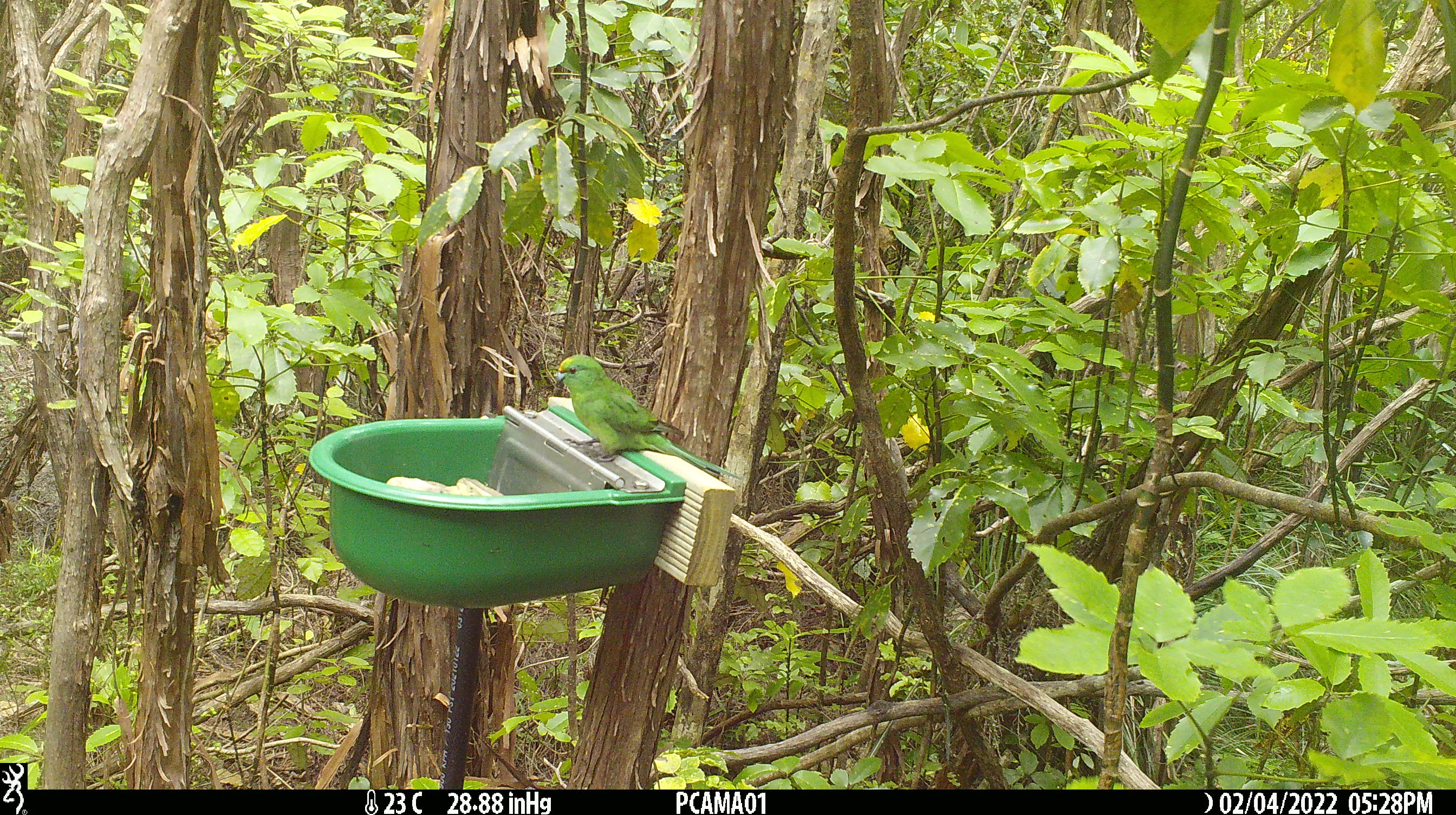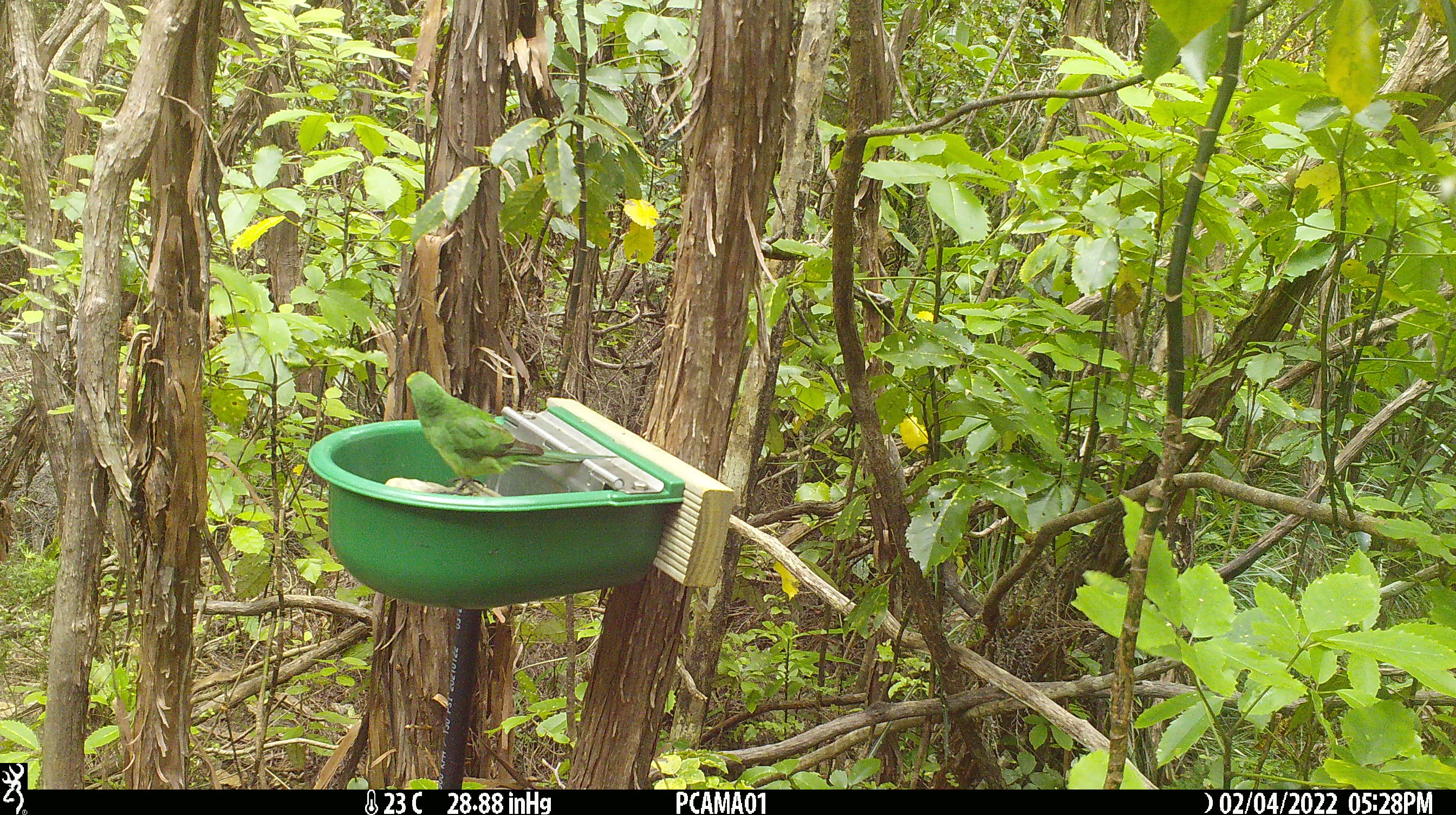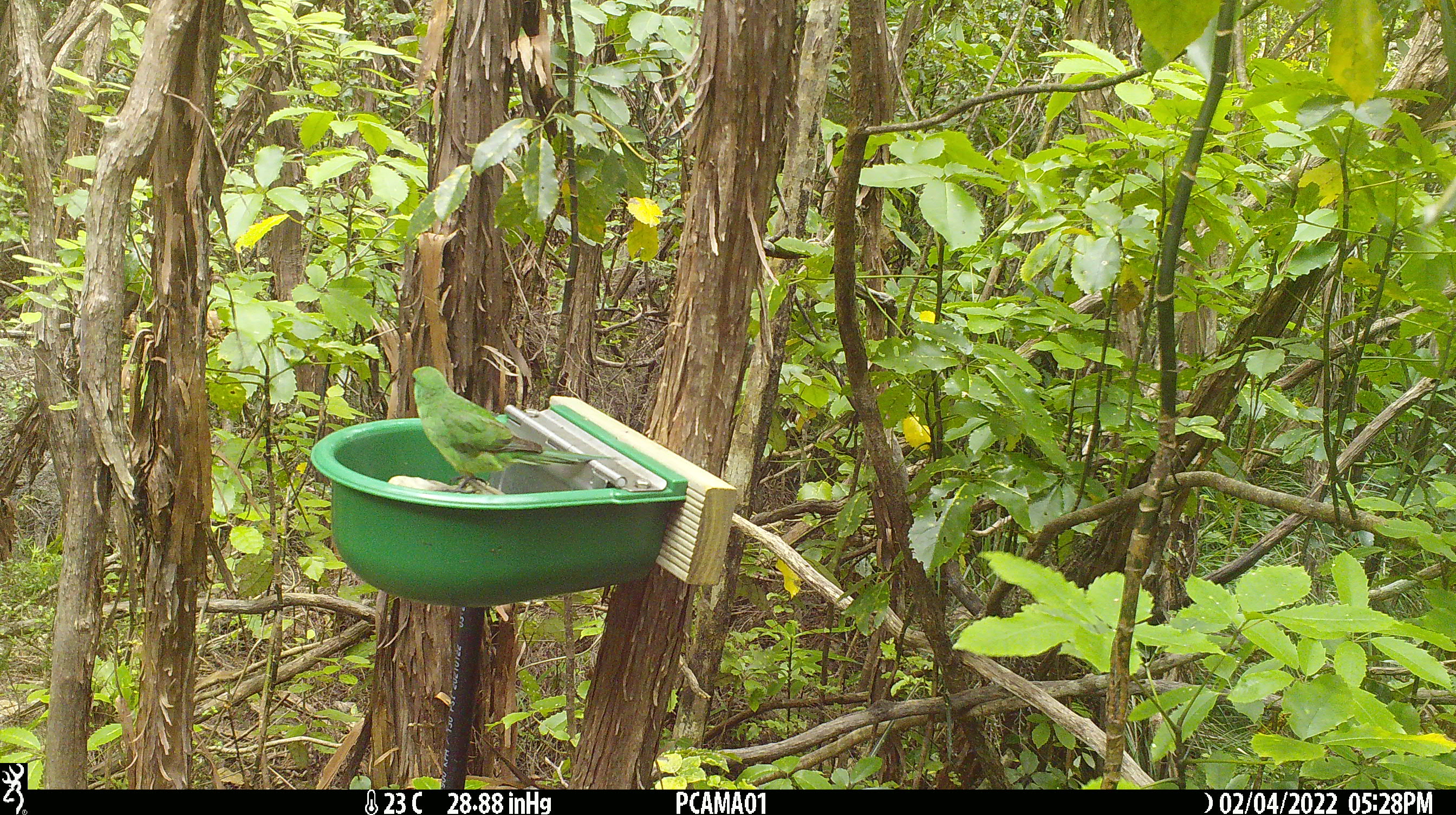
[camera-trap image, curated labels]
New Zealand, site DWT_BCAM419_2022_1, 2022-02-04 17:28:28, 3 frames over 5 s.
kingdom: Animalia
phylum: Chordata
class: Aves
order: Psittaciformes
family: Psittaculidae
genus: Cyanoramphus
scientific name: Cyanoramphus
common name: parakeet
Parakeet (Cyanoramphus).